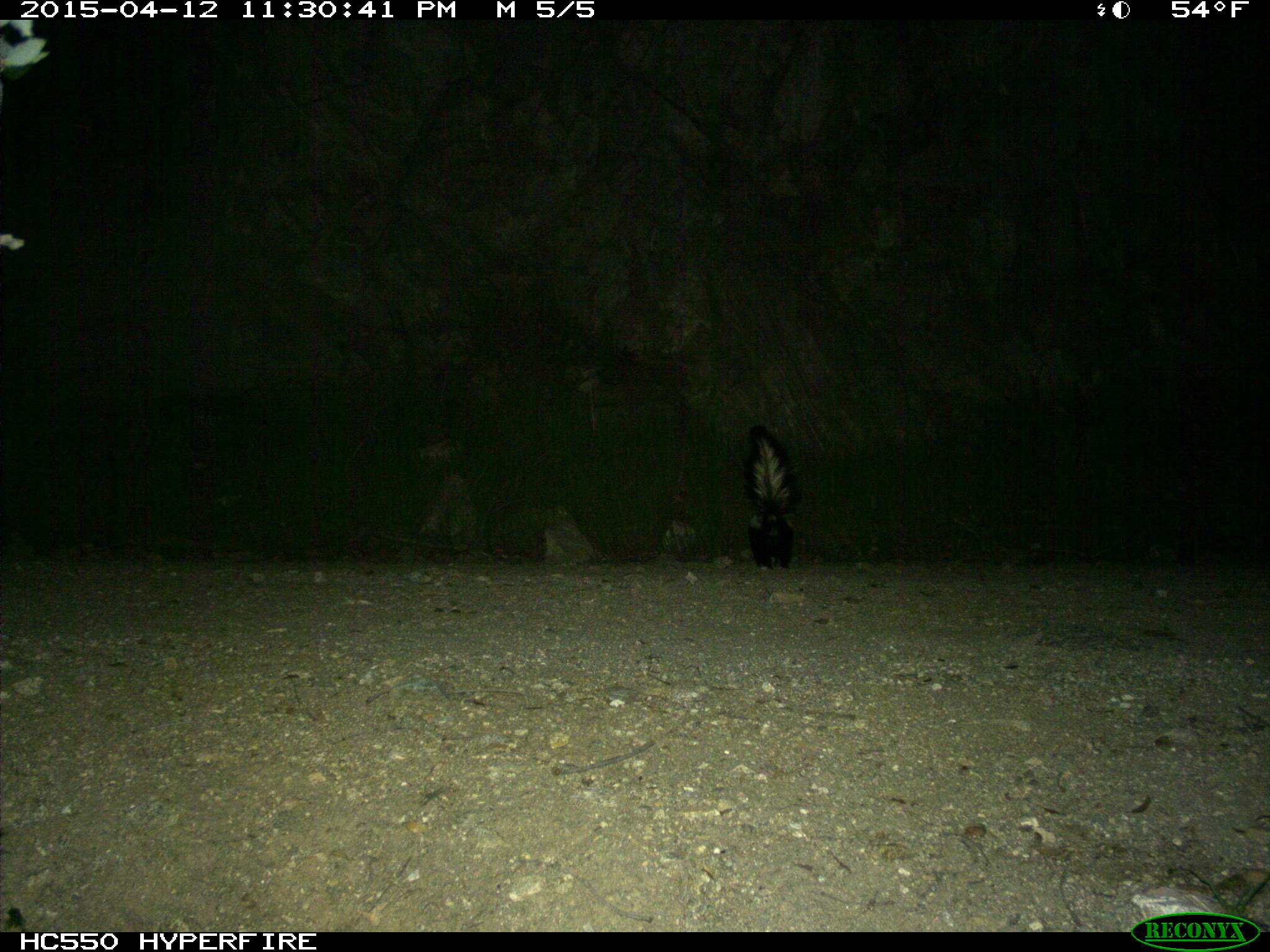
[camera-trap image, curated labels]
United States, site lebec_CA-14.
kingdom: Animalia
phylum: Chordata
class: Mammalia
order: Carnivora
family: Mephitidae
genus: Mephitis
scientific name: Mephitis mephitis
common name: striped skunk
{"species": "Mephitis mephitis (striped skunk)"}